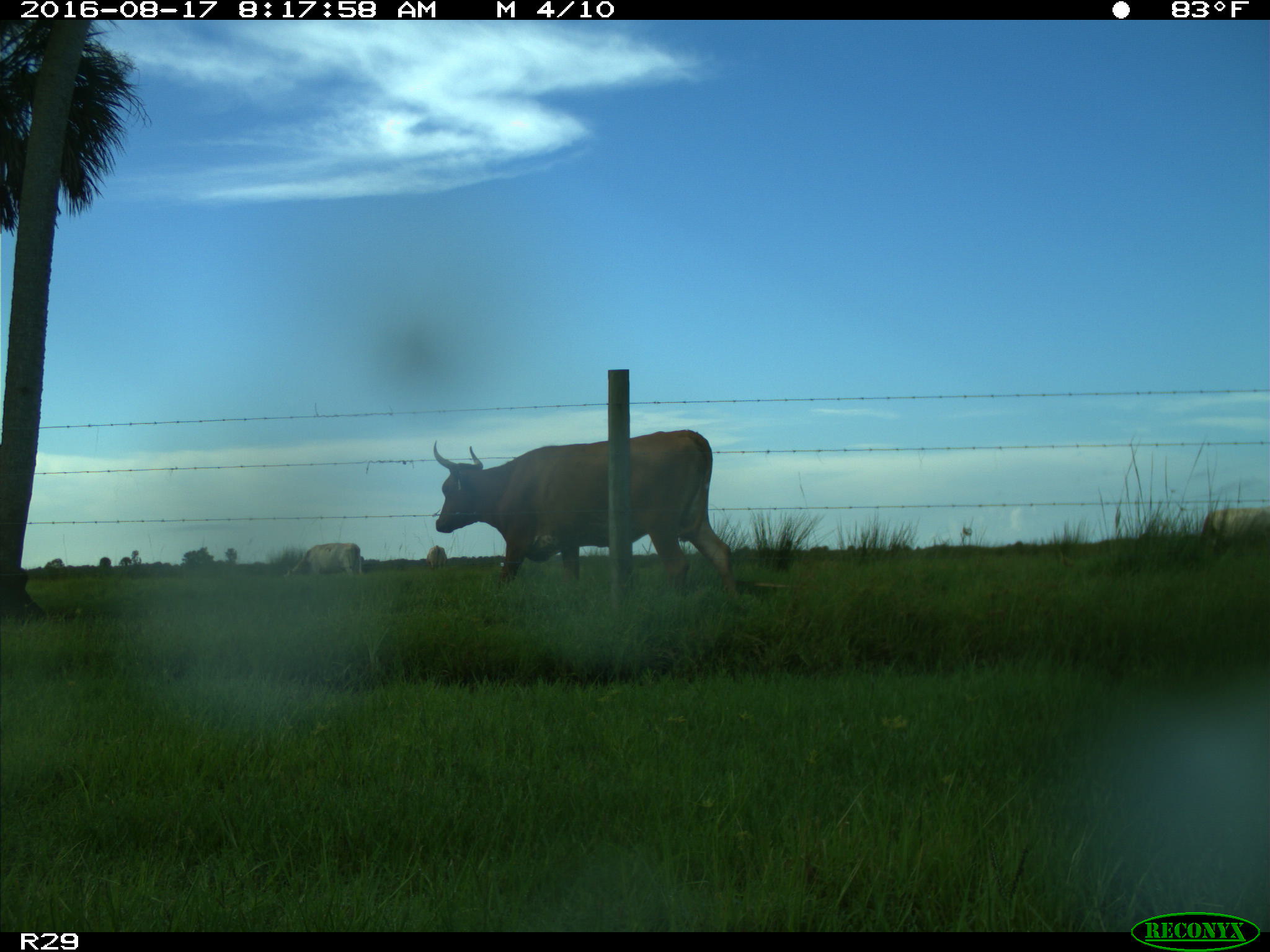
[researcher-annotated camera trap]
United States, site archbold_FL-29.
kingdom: Animalia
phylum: Chordata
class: Mammalia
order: Artiodactyla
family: Bovidae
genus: Bos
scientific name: Bos taurus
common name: domestic cow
Bos taurus (domestic cow).